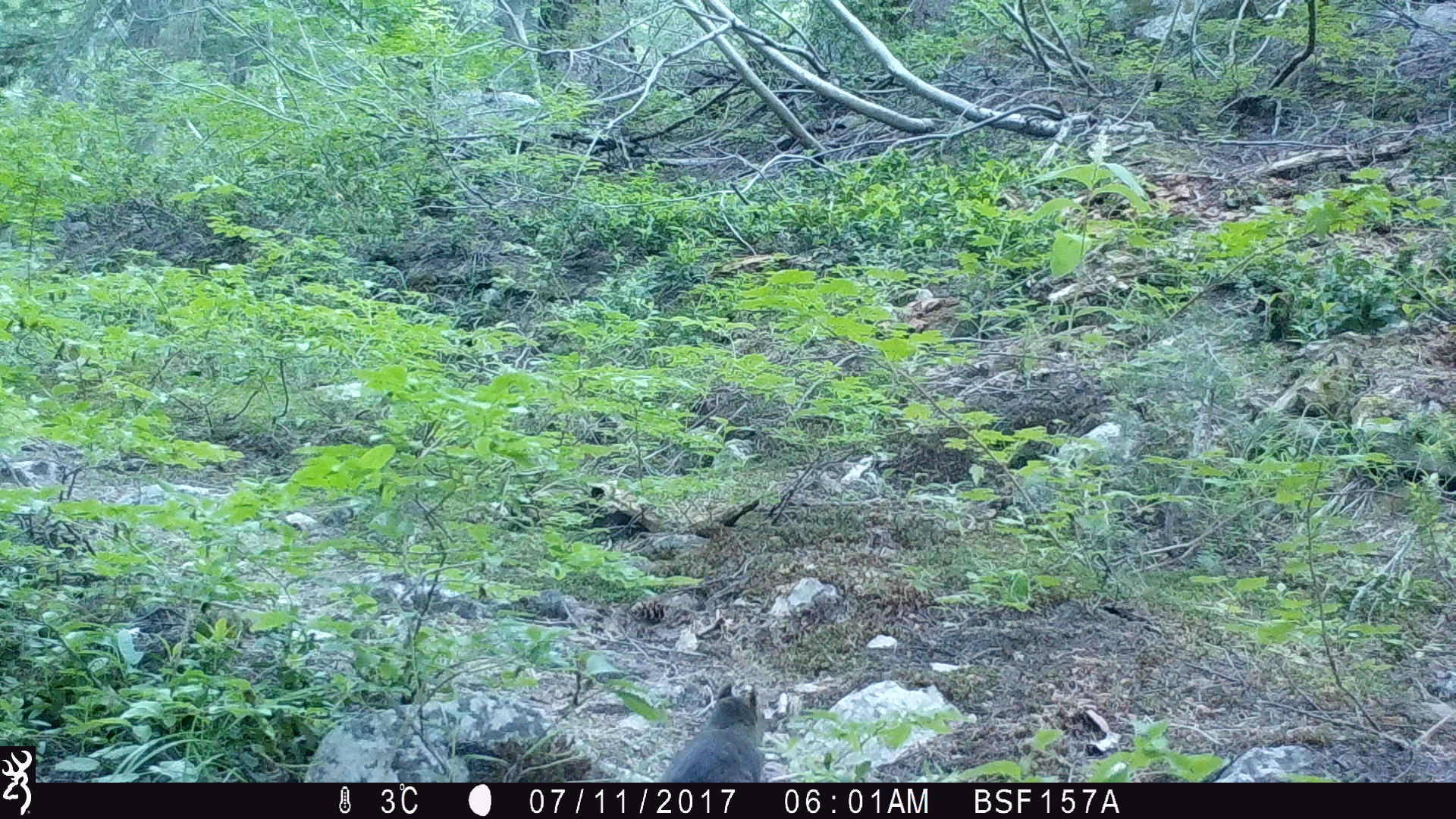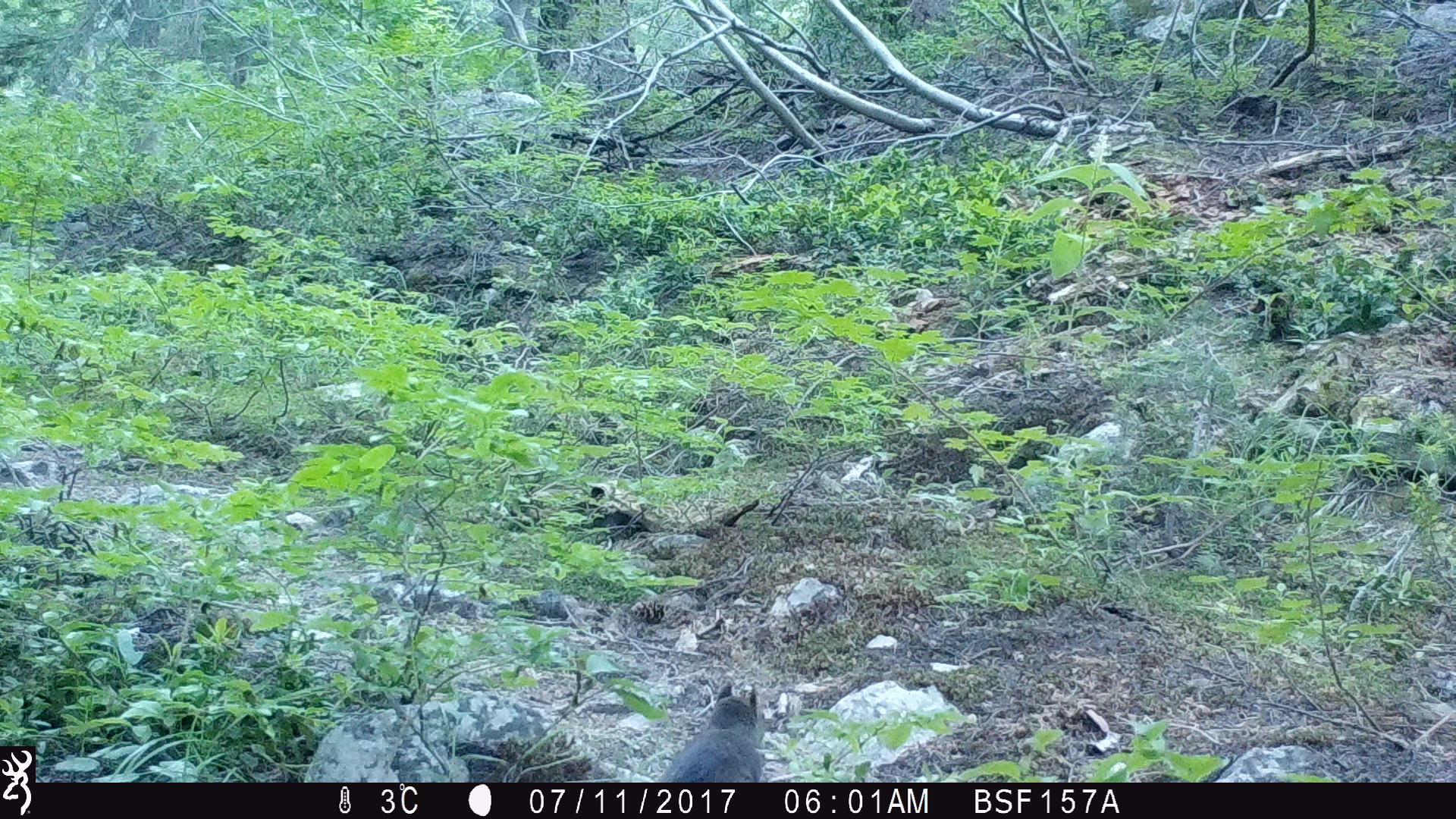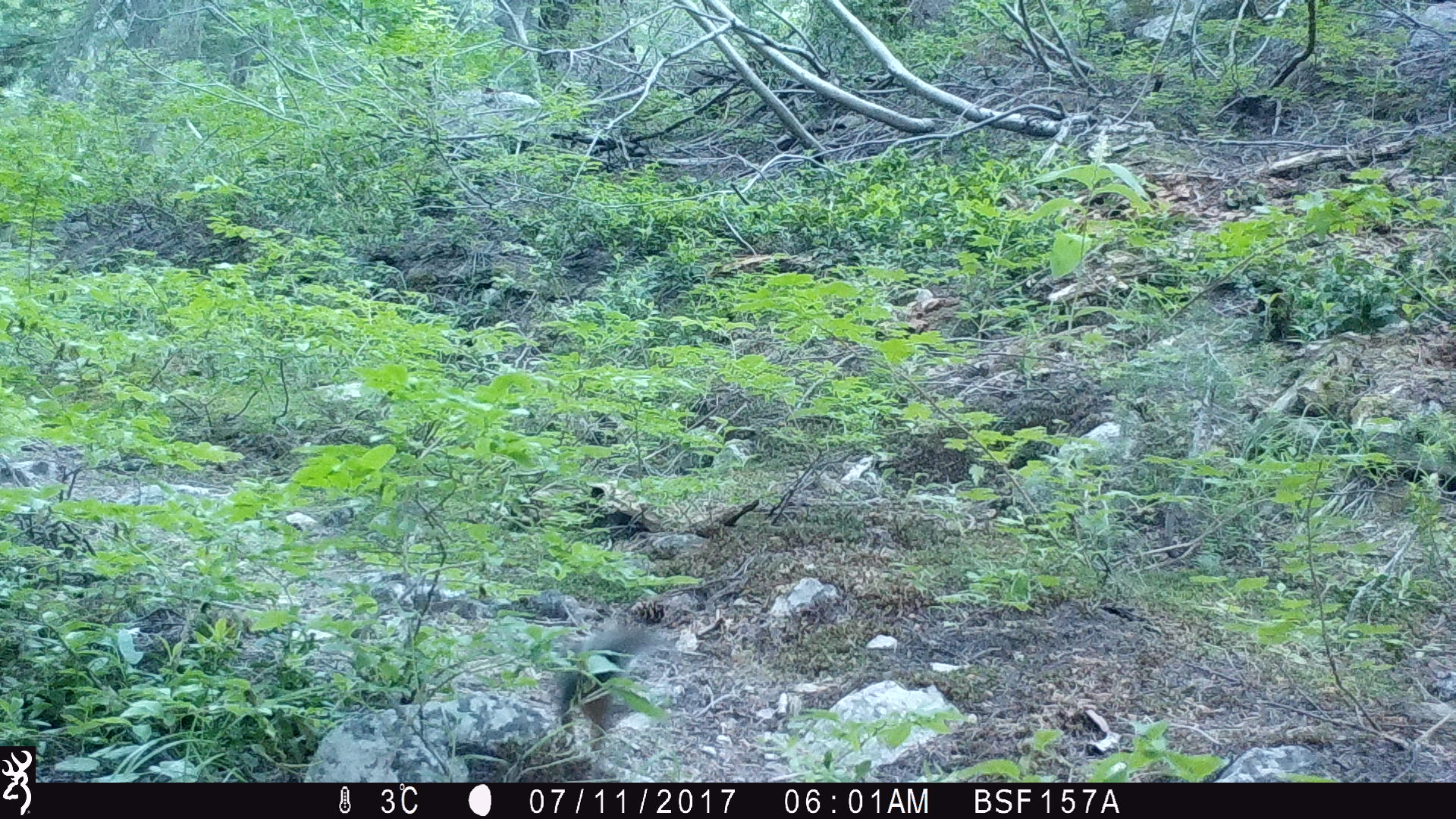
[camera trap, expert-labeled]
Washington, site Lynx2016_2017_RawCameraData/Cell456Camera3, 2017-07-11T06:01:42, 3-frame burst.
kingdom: Animalia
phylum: Chordata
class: Mammalia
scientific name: Mammalia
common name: small mammal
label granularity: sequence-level